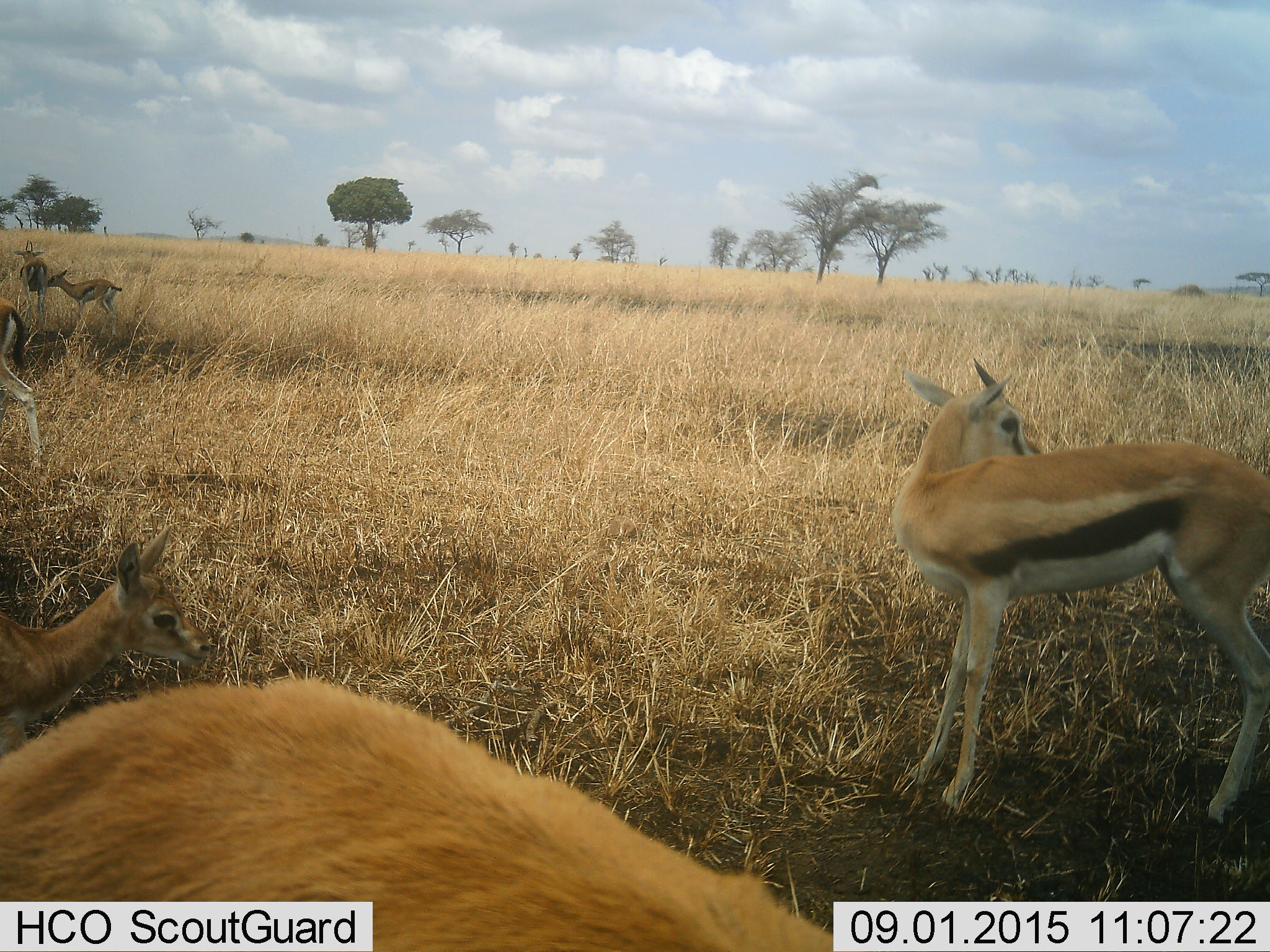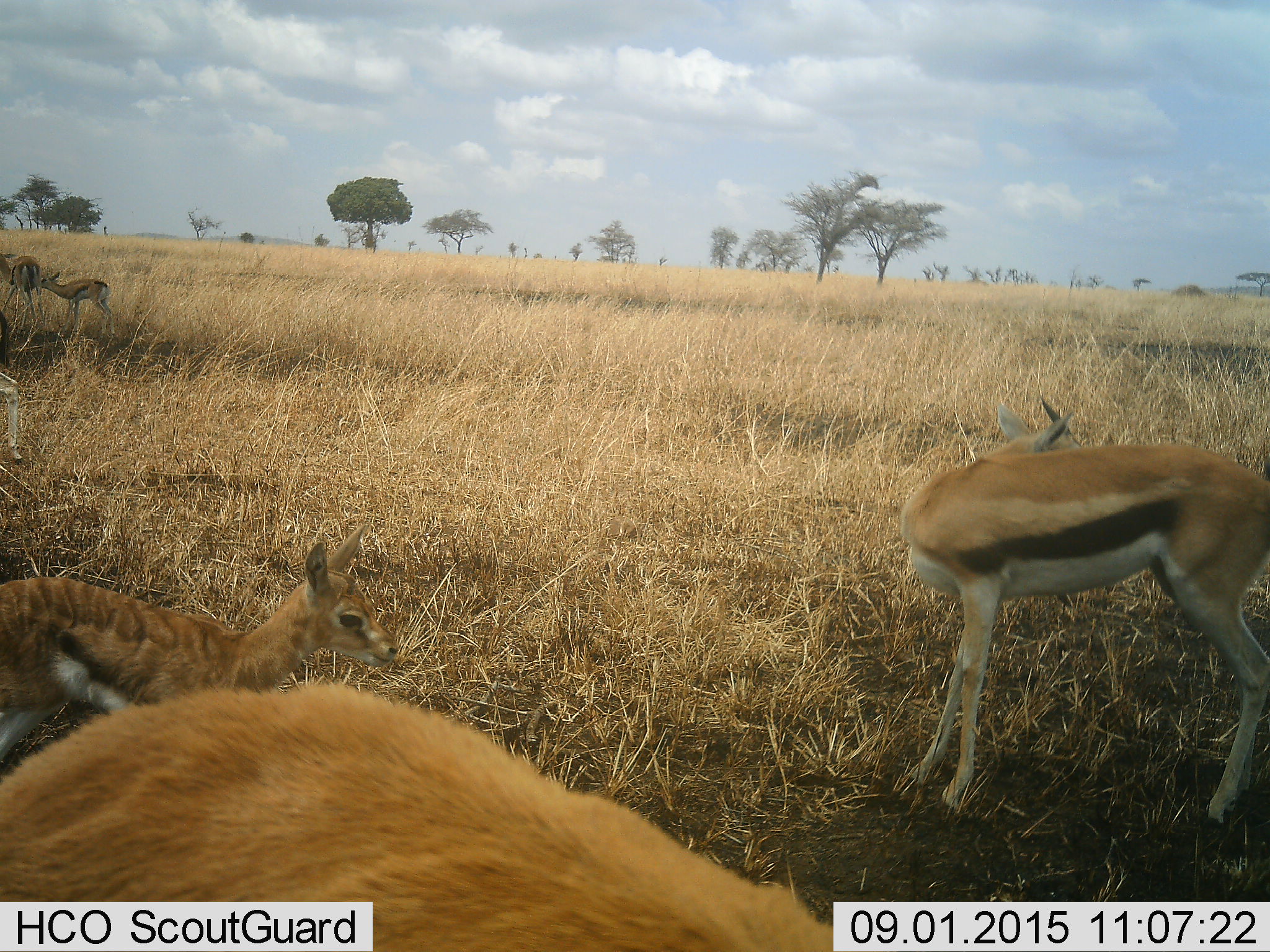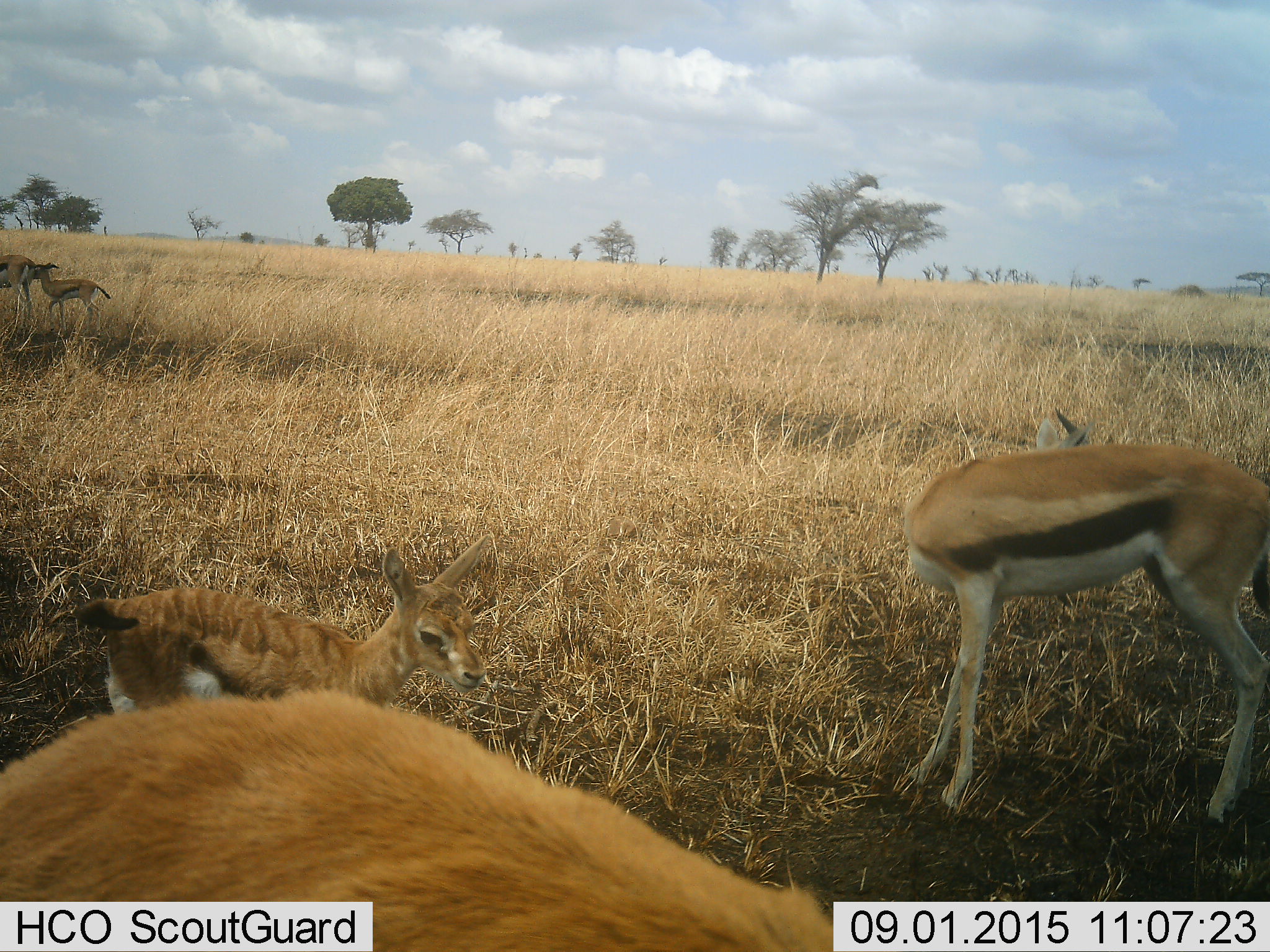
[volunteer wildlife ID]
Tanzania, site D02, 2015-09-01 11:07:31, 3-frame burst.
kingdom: Animalia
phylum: Chordata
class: Mammalia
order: Artiodactyla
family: Bovidae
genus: Eudorcas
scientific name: Eudorcas thomsonii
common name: thomson's gazelle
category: gazellethomsons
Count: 6.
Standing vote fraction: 89%.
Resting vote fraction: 21%.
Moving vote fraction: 32%.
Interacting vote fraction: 16%.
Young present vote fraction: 74%.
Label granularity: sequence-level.